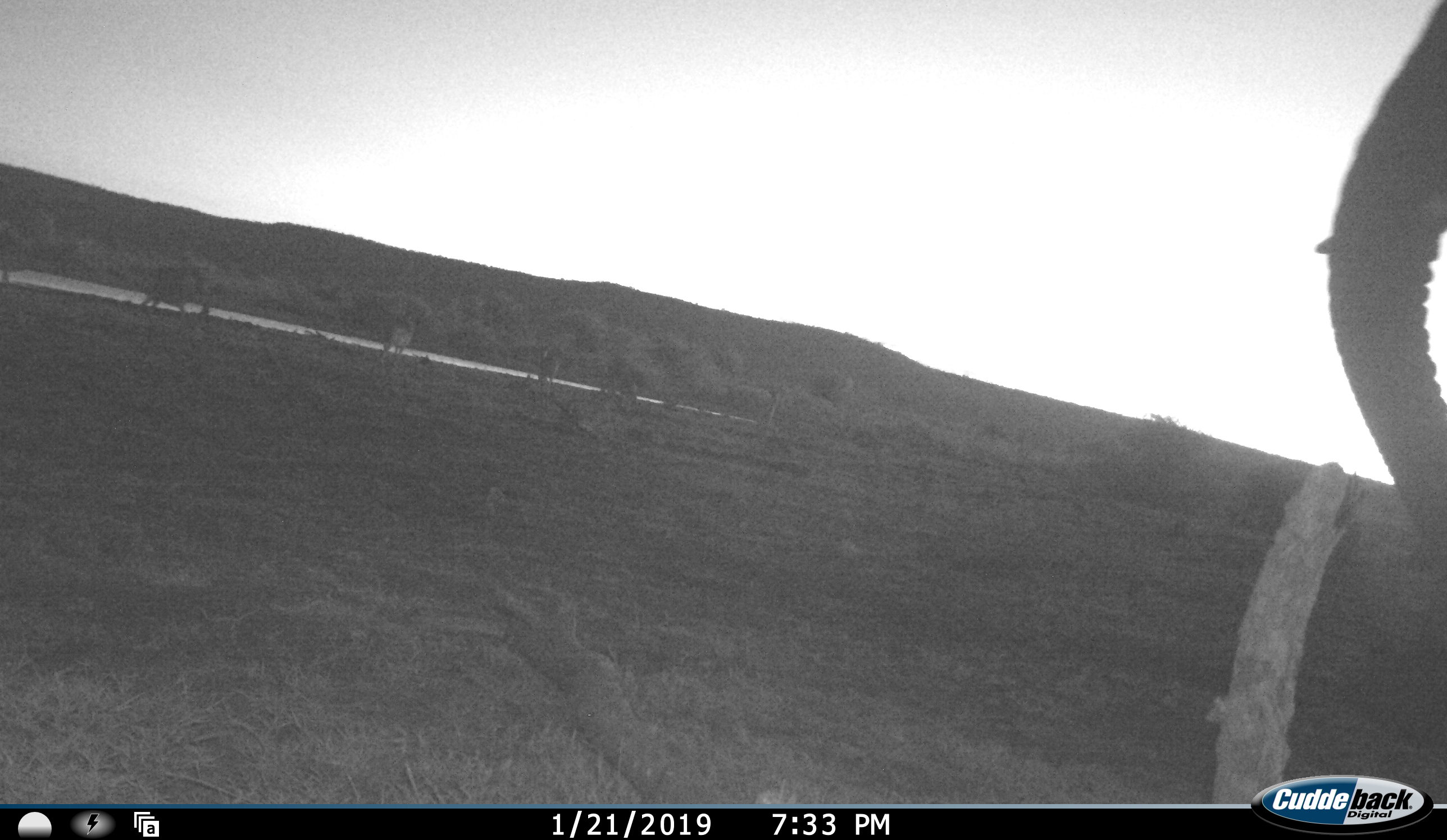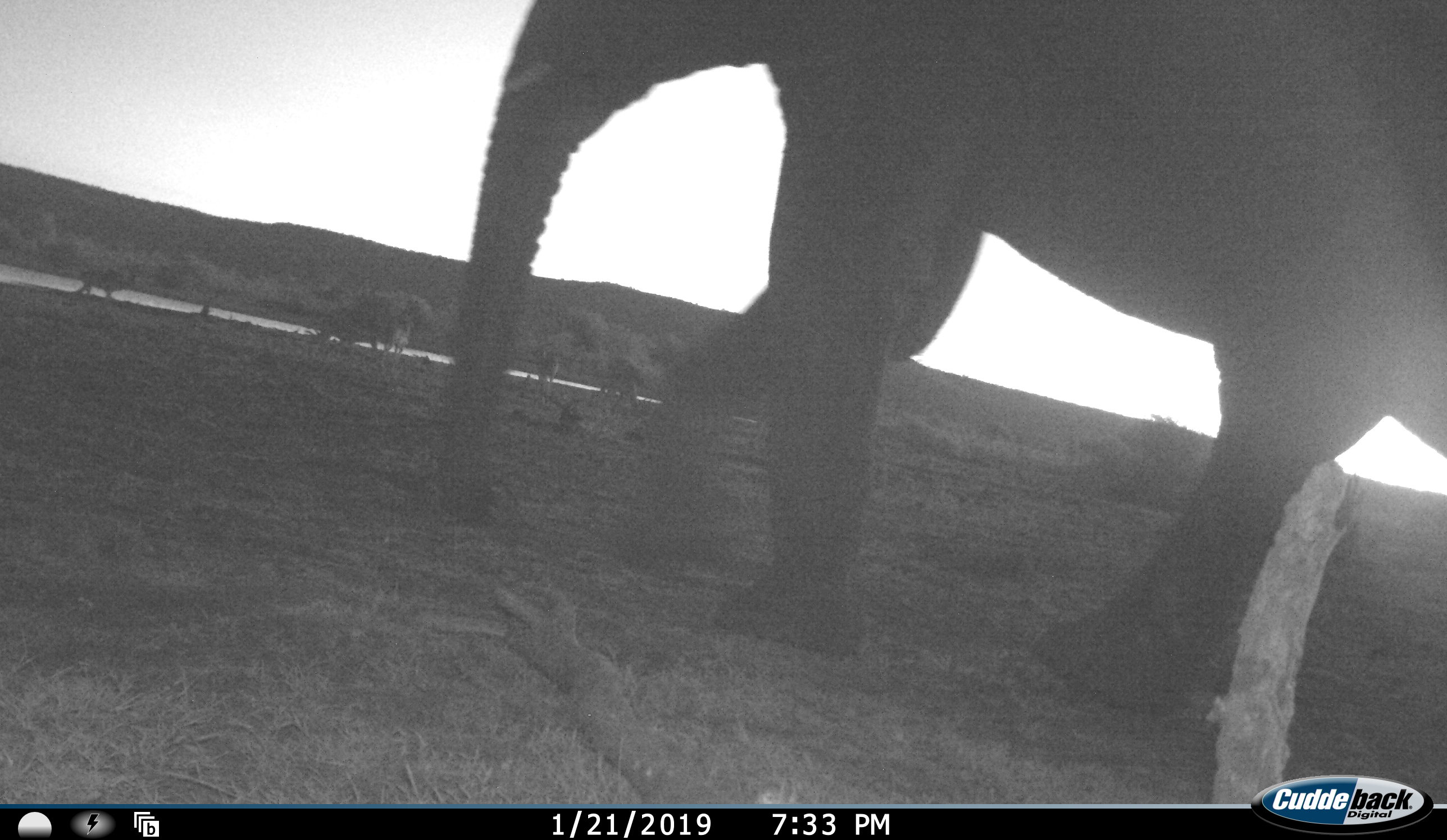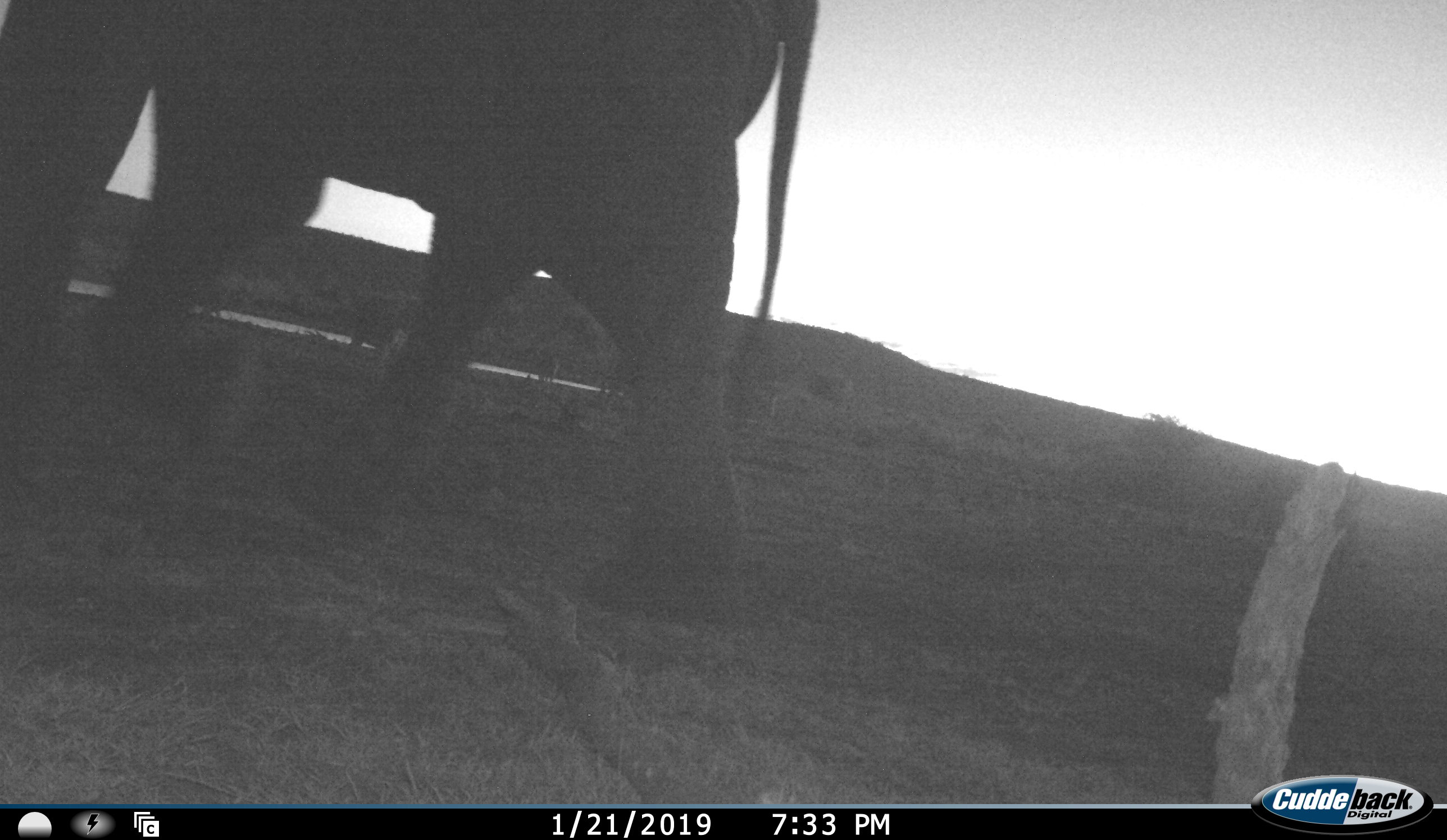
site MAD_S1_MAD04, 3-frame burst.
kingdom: Animalia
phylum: Chordata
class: Mammalia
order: Proboscidea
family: Elephantidae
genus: Loxodonta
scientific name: Loxodonta africana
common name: african bush elephant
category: elephant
Elephant (african bush elephant) (Loxodonta africana), count 1. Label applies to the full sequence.